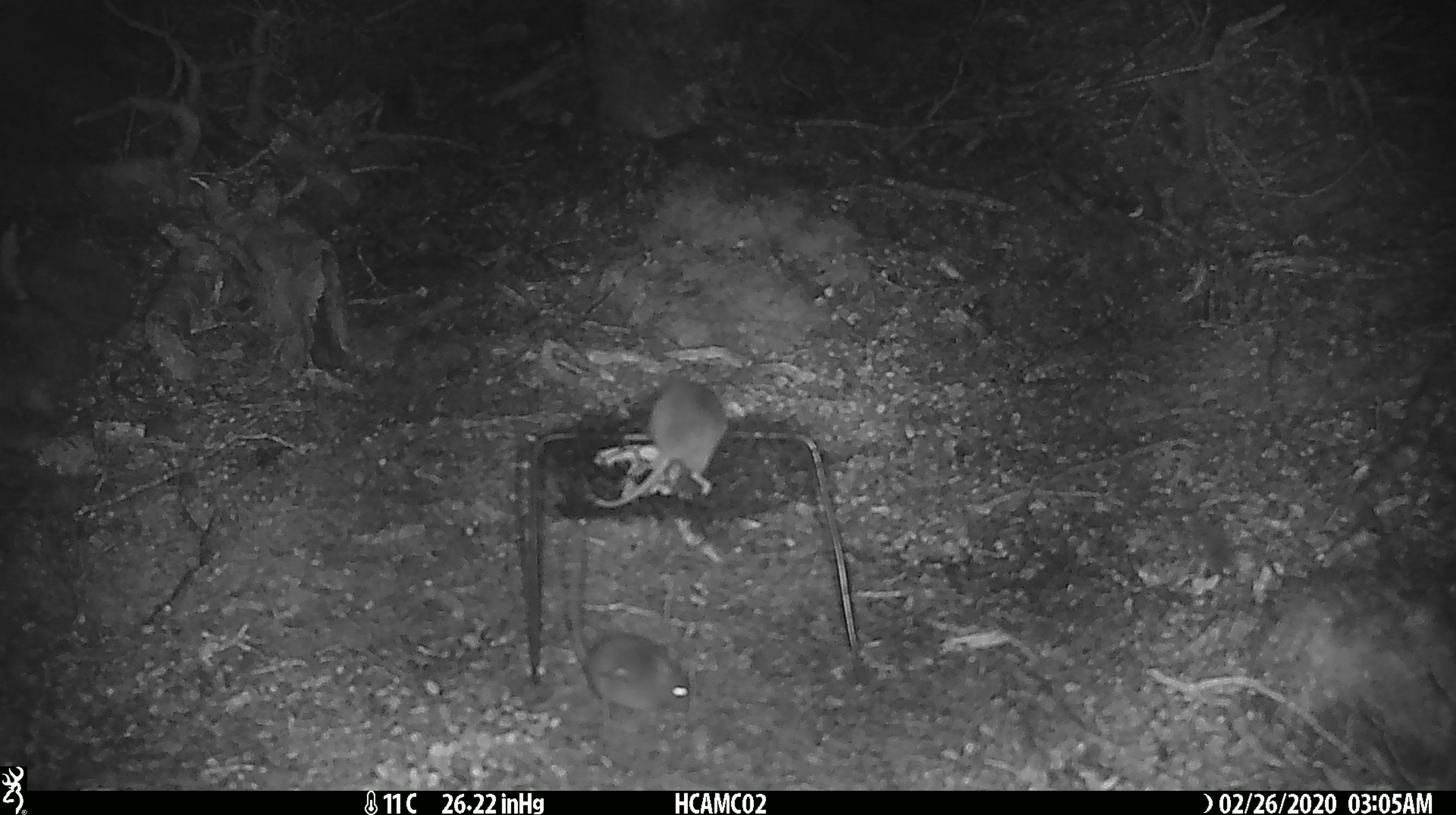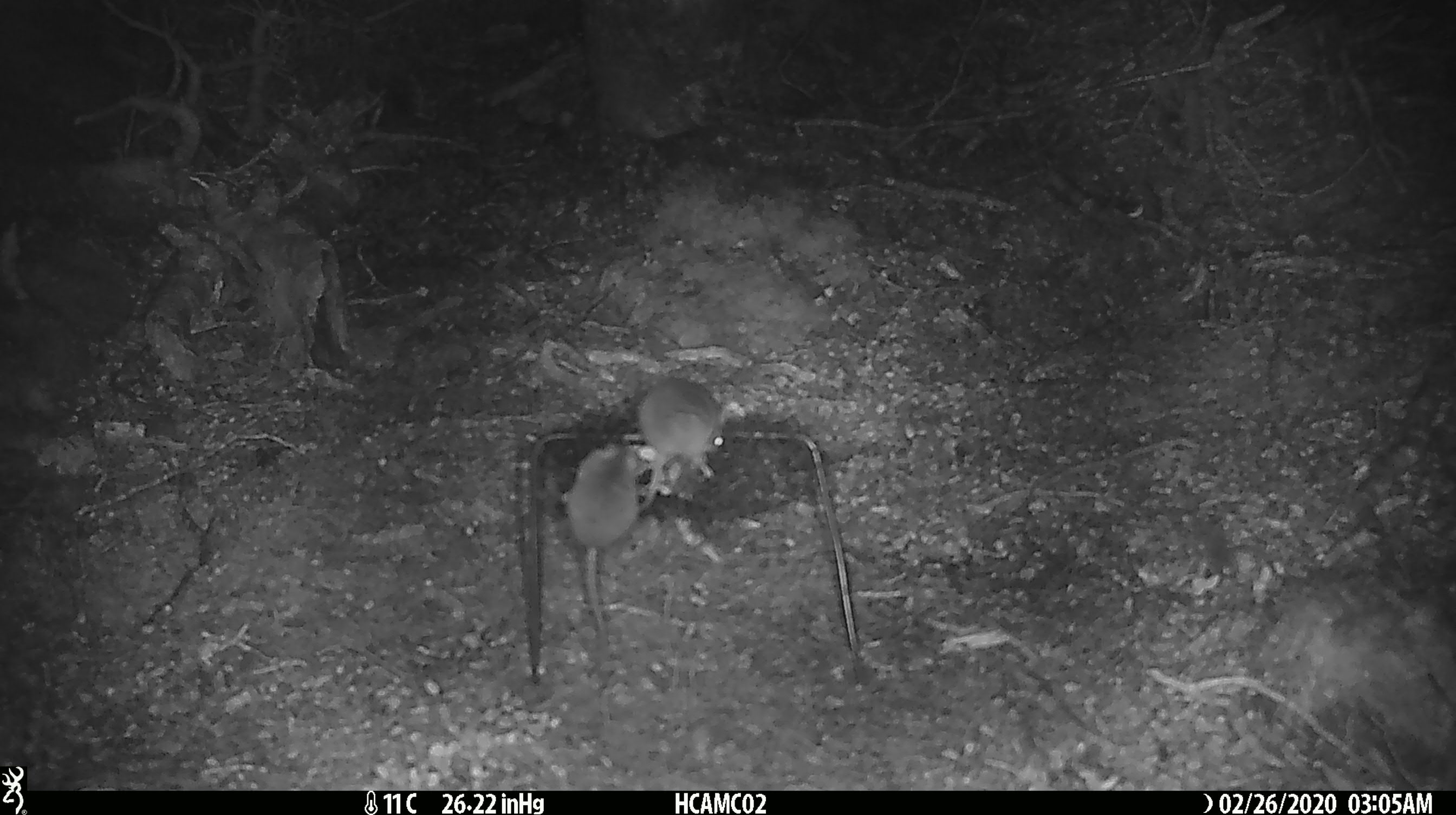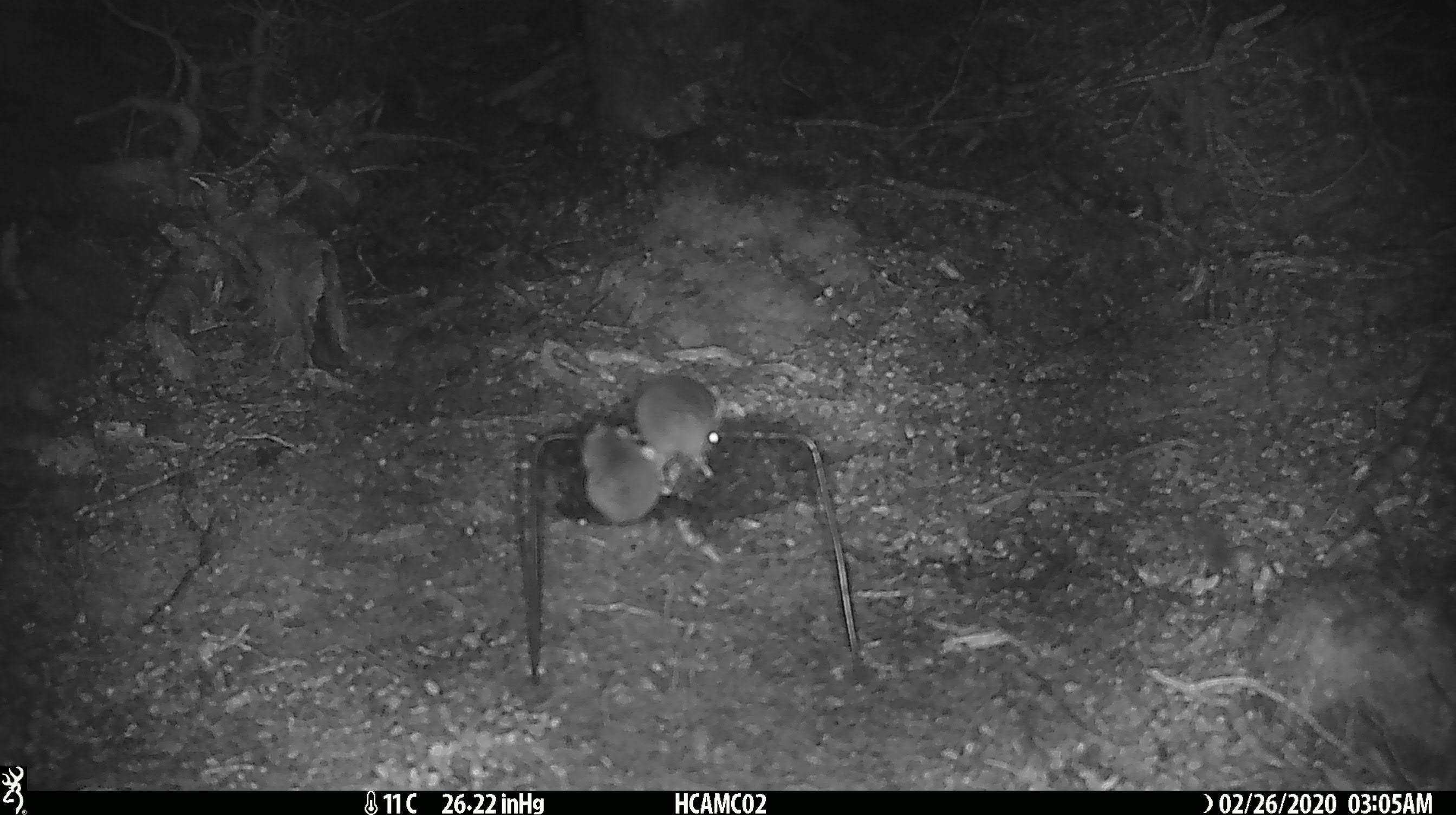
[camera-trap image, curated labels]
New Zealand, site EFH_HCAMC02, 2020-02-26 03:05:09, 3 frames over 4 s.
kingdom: Animalia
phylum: Chordata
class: Mammalia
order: Rodentia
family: Muridae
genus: Mus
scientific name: Mus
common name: mouse